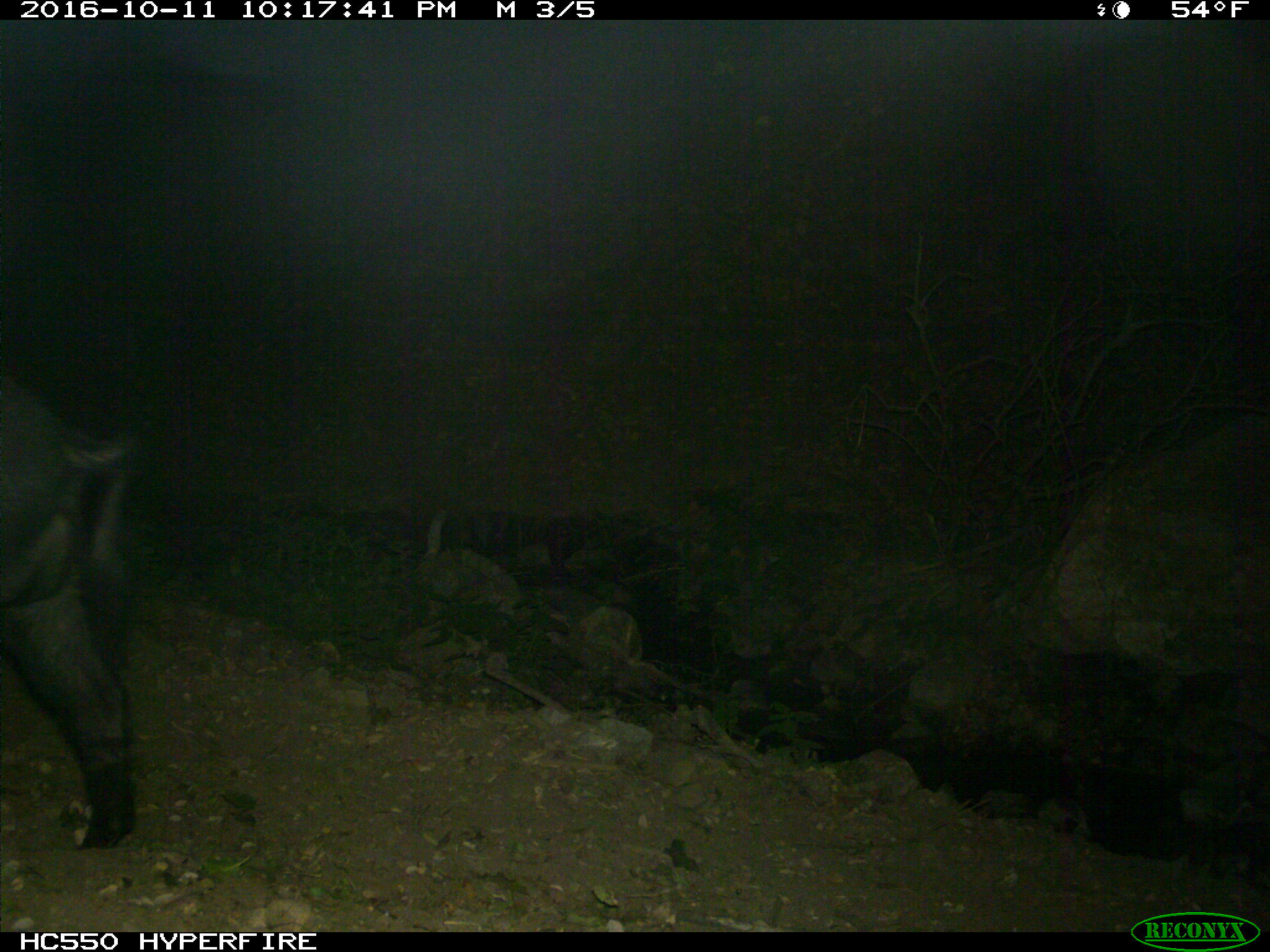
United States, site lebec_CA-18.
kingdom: Animalia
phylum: Chordata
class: Mammalia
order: Artiodactyla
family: Suidae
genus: Sus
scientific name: Sus scrofa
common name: wild boar